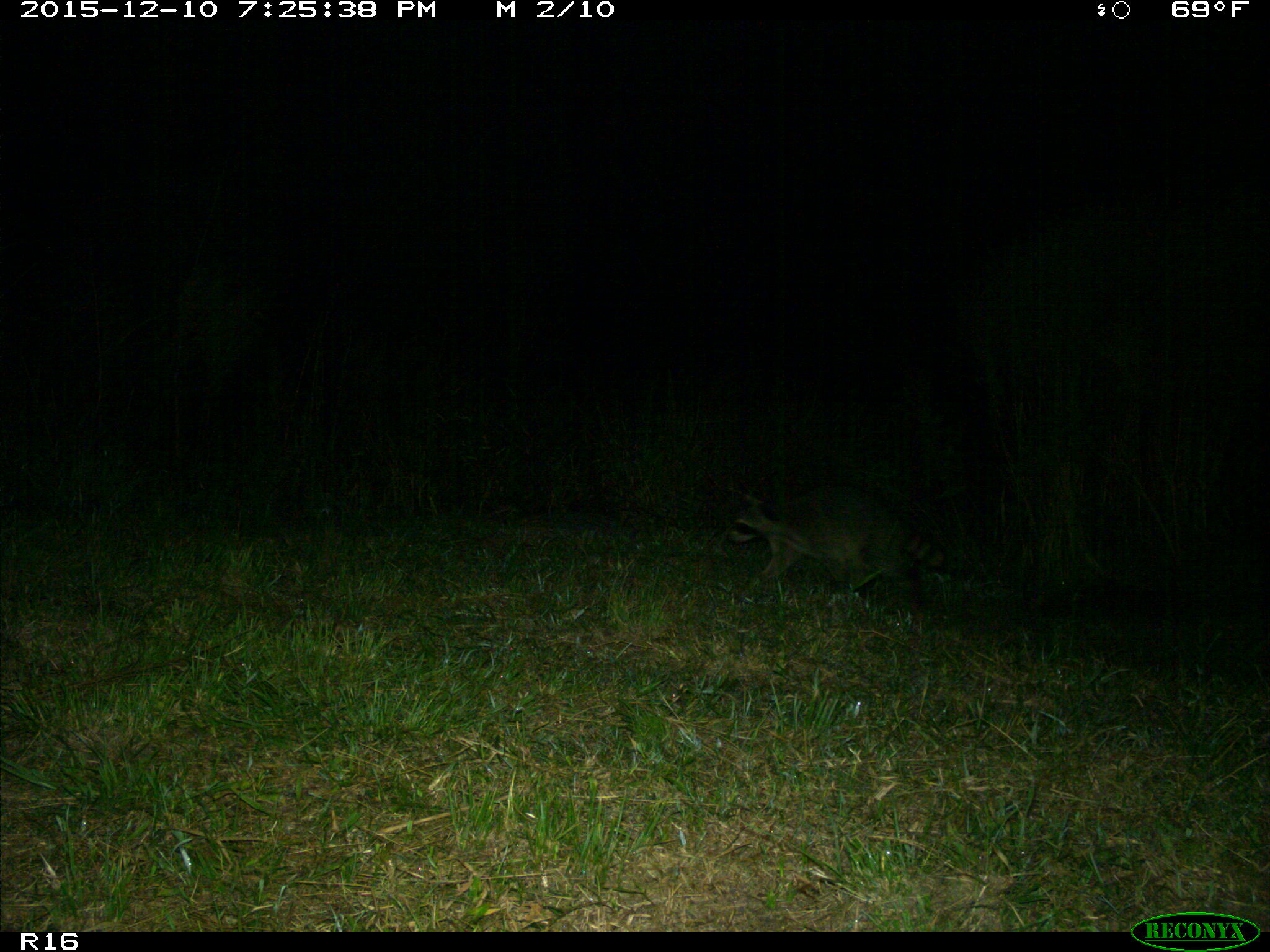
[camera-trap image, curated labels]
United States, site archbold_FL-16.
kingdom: Animalia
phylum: Chordata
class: Mammalia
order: Carnivora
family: Procyonidae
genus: Procyon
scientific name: Procyon lotor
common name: common raccoon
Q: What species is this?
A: Procyon lotor (common raccoon).